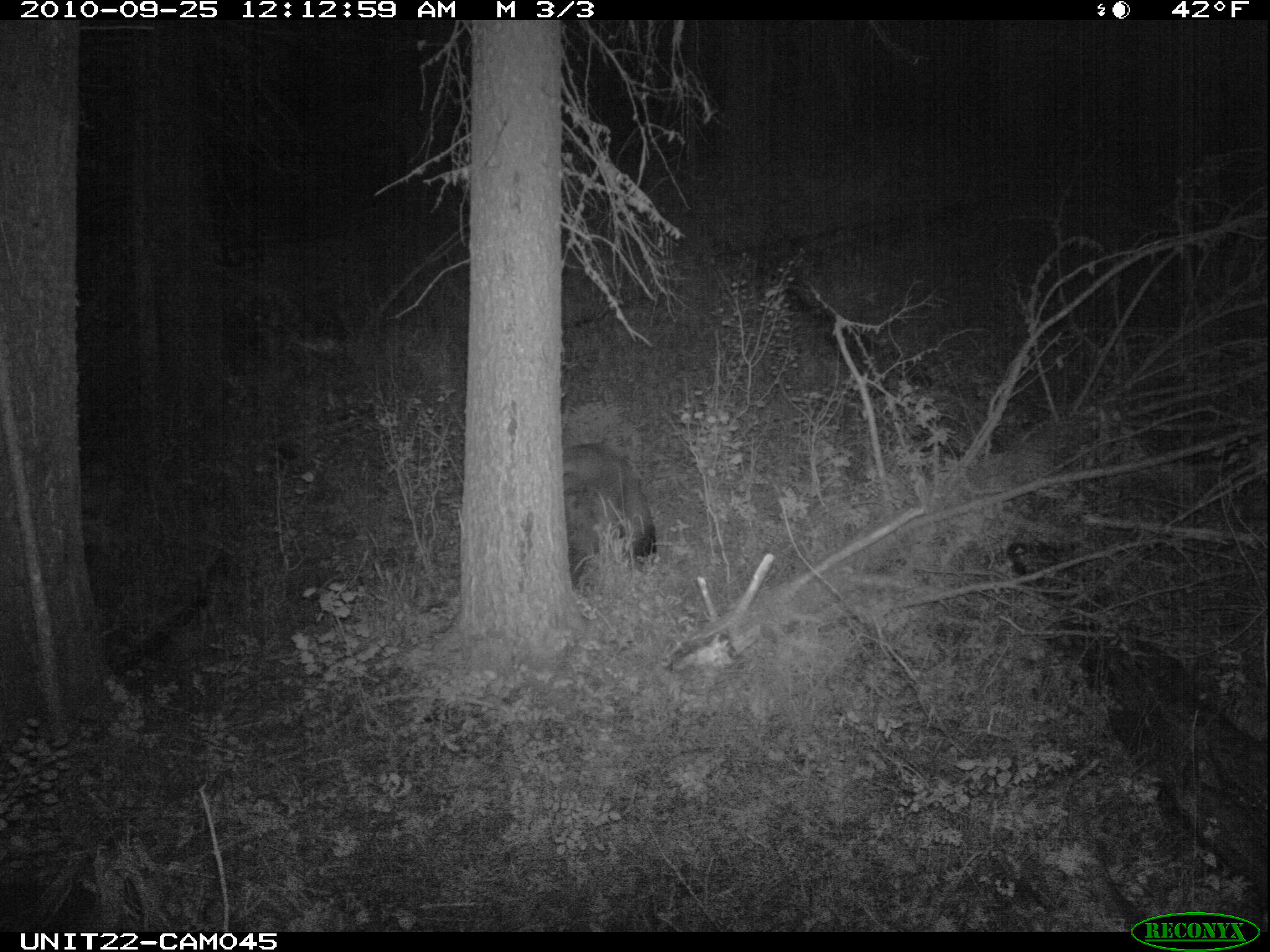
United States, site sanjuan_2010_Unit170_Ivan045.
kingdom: Animalia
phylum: Chordata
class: Mammalia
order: Carnivora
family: Ursidae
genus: Ursus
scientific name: Ursus americanus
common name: american black bear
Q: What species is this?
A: Ursus americanus (american black bear).